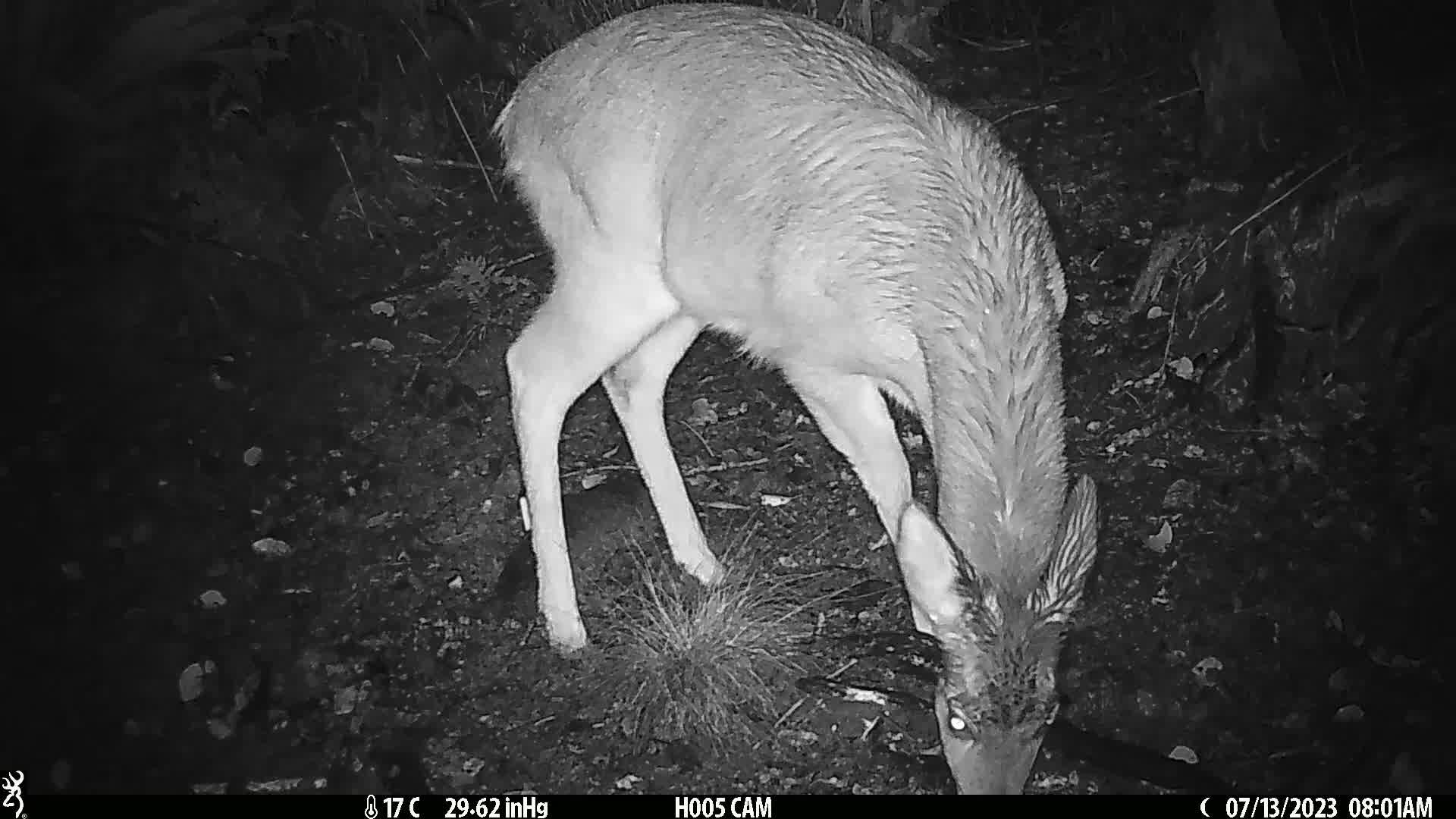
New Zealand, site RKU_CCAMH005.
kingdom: Animalia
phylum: Chordata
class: Mammalia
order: Artiodactyla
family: Cervidae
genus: Odocoileus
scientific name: Odocoileus virginianus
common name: white-tailed deer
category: white tailed deer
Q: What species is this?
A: White tailed deer (white-tailed deer) (Odocoileus virginianus).